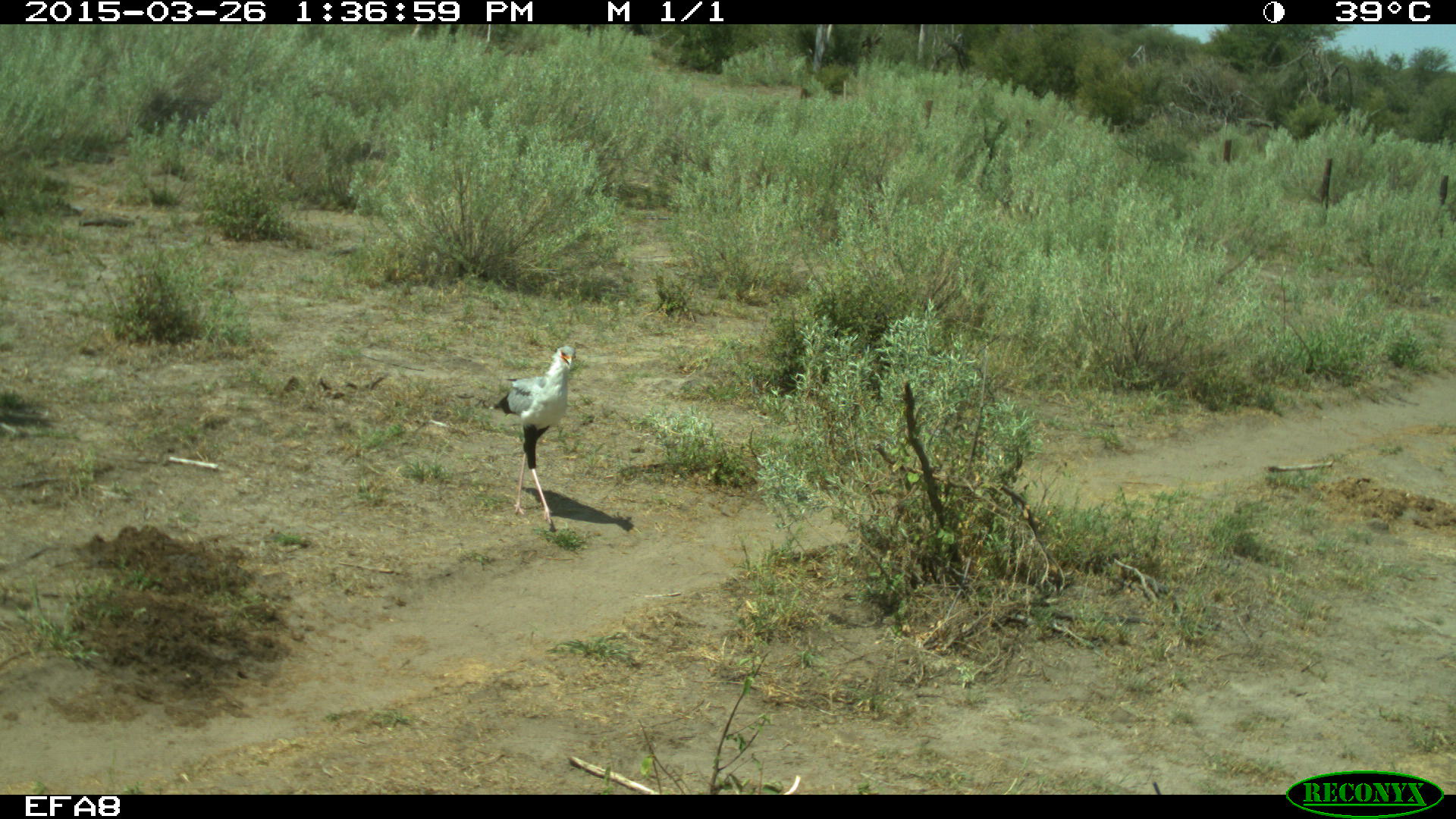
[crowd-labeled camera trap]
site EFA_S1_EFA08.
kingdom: Animalia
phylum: Chordata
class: Aves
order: Accipitriformes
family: Sagittariidae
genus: Sagittarius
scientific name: Sagittarius serpentarius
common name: secretarybird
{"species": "secretarybird (Sagittarius serpentarius)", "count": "1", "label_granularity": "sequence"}